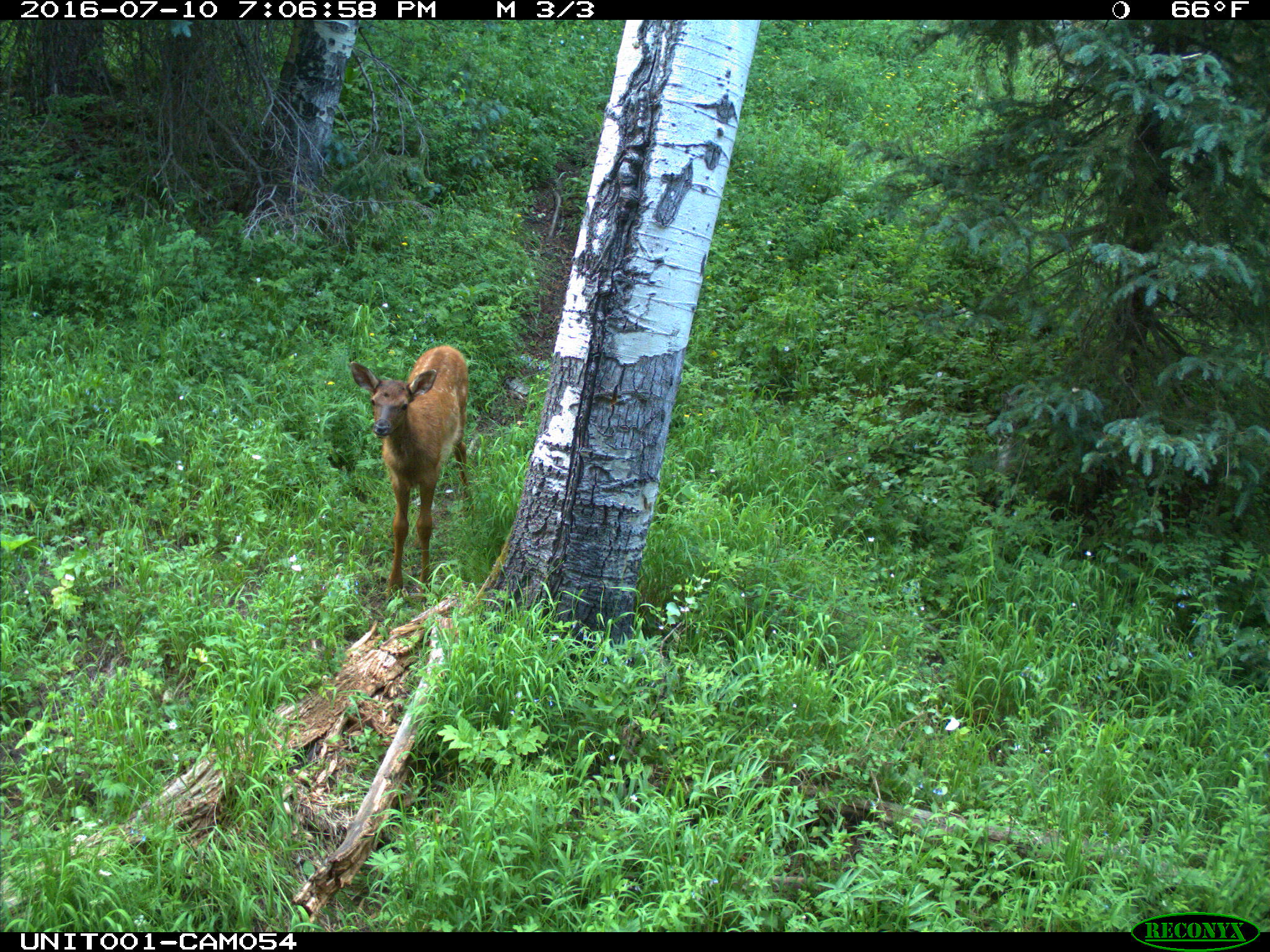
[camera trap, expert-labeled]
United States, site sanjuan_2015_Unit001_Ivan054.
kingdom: Animalia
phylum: Chordata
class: Mammalia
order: Artiodactyla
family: Cervidae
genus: Cervus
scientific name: Cervus elaphus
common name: red deer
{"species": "Cervus elaphus (red deer)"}